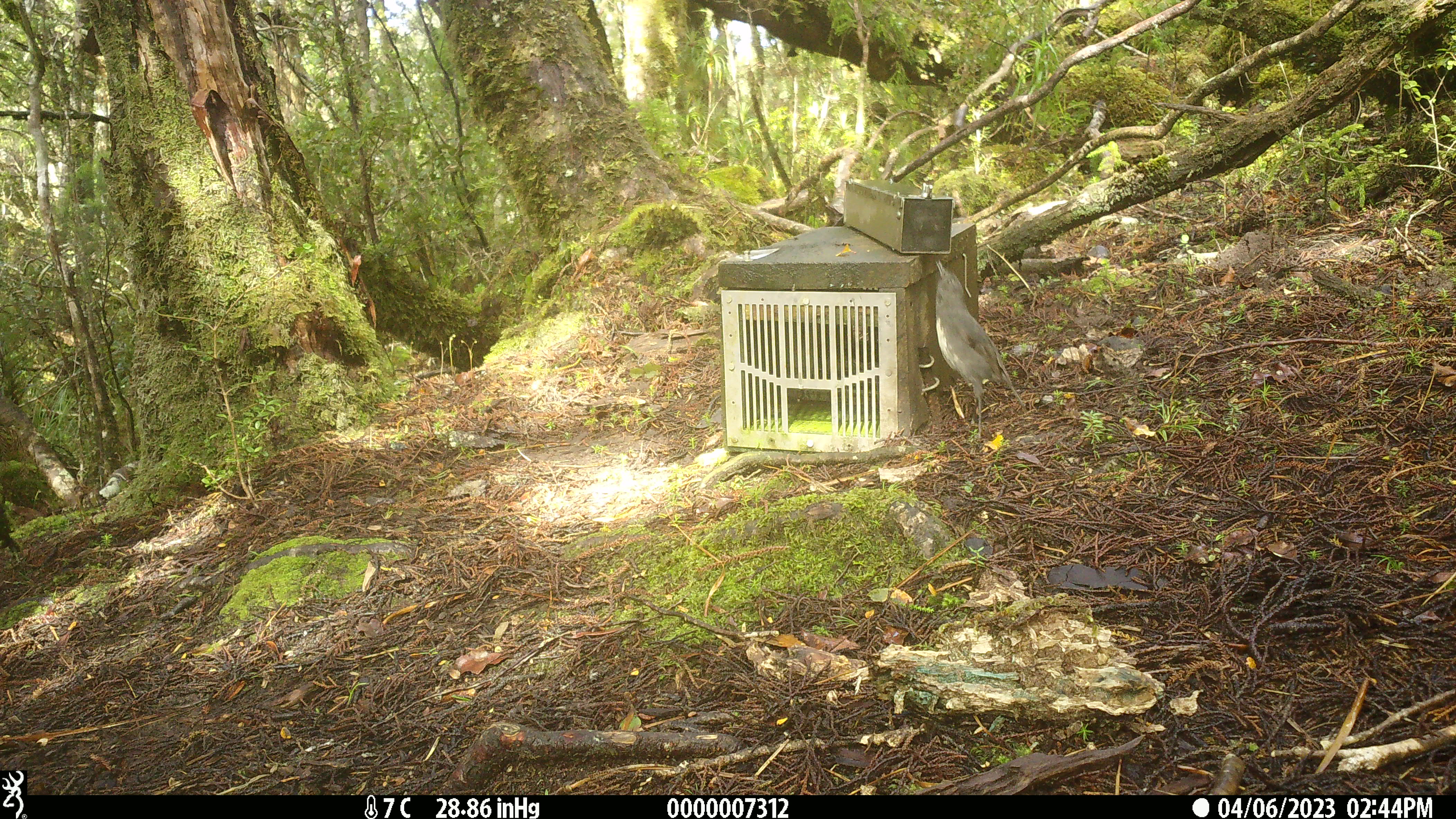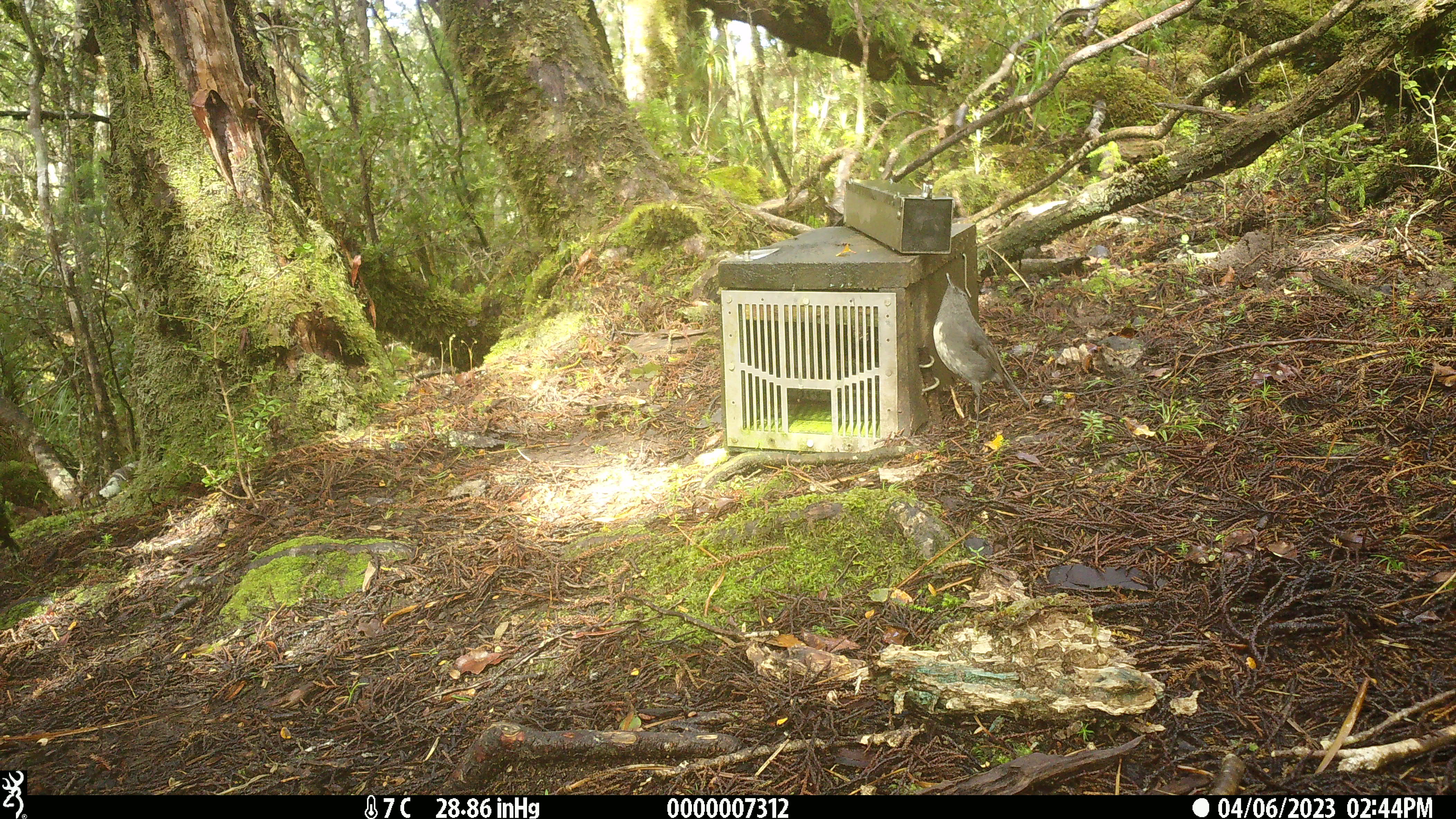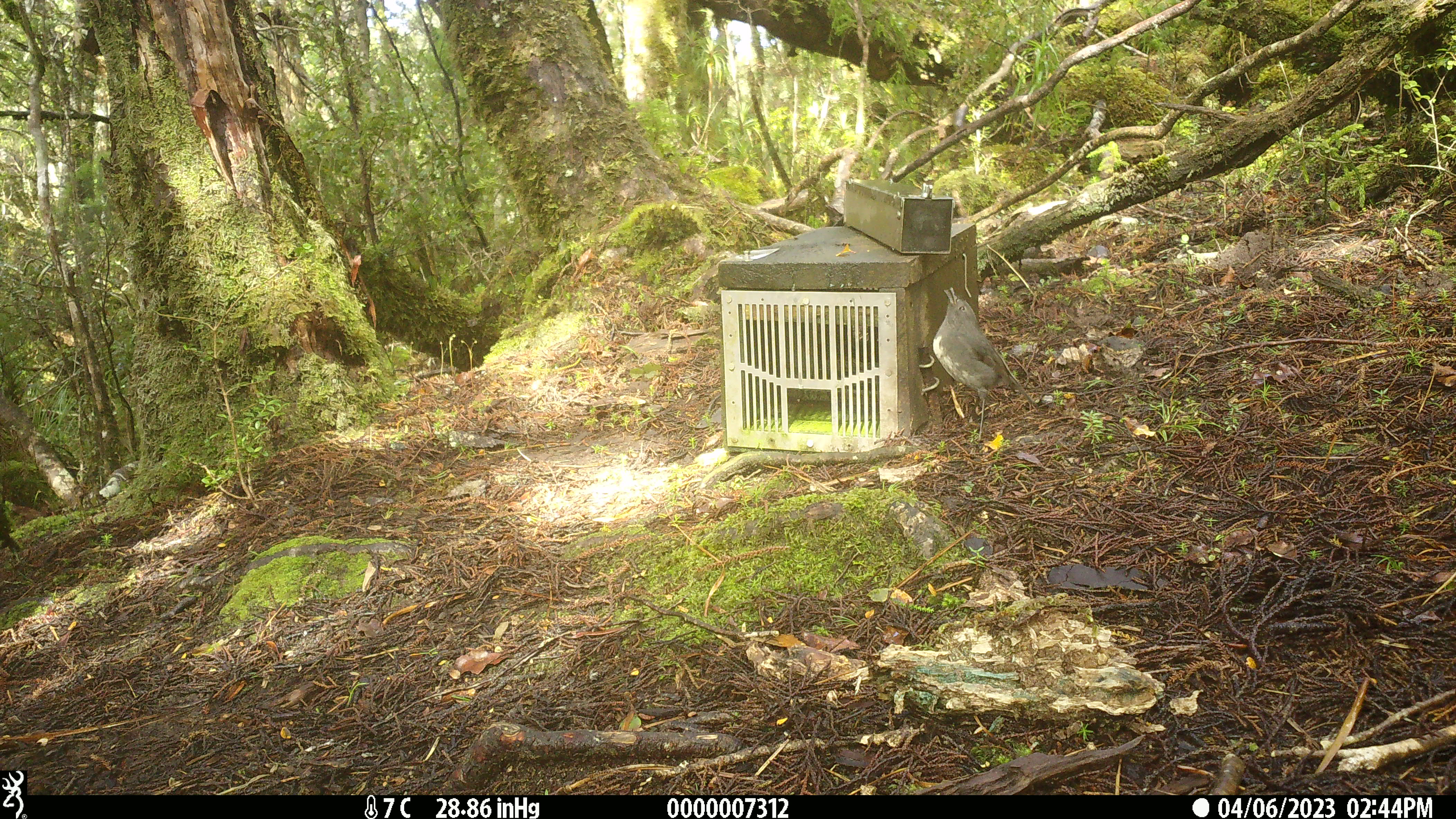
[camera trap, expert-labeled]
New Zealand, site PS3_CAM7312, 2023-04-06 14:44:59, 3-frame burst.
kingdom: Animalia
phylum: Chordata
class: Aves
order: Passeriformes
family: Petroicidae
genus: Petroica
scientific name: Petroica australis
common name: new zealand robin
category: robin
Robin (new zealand robin) (Petroica australis).